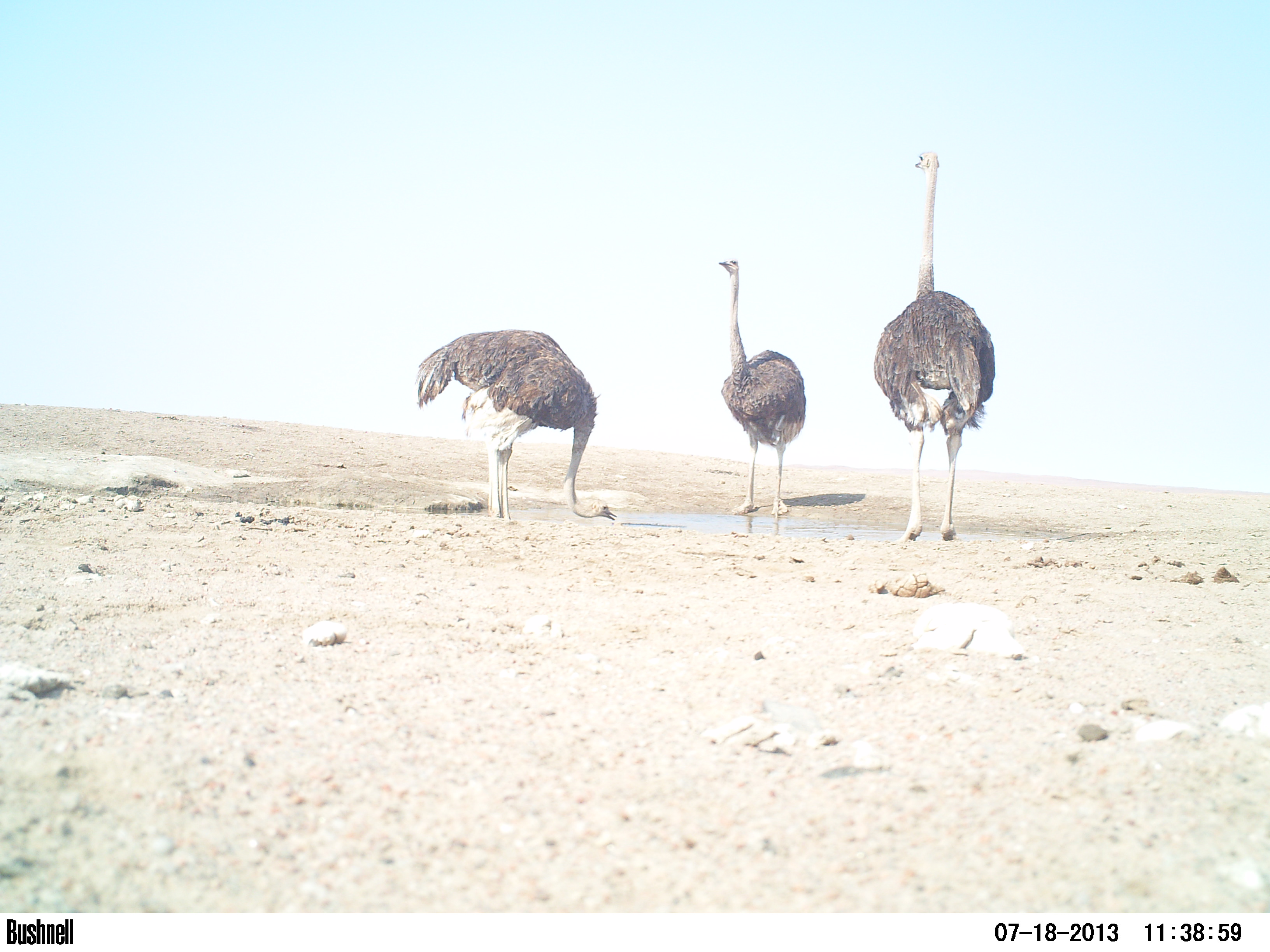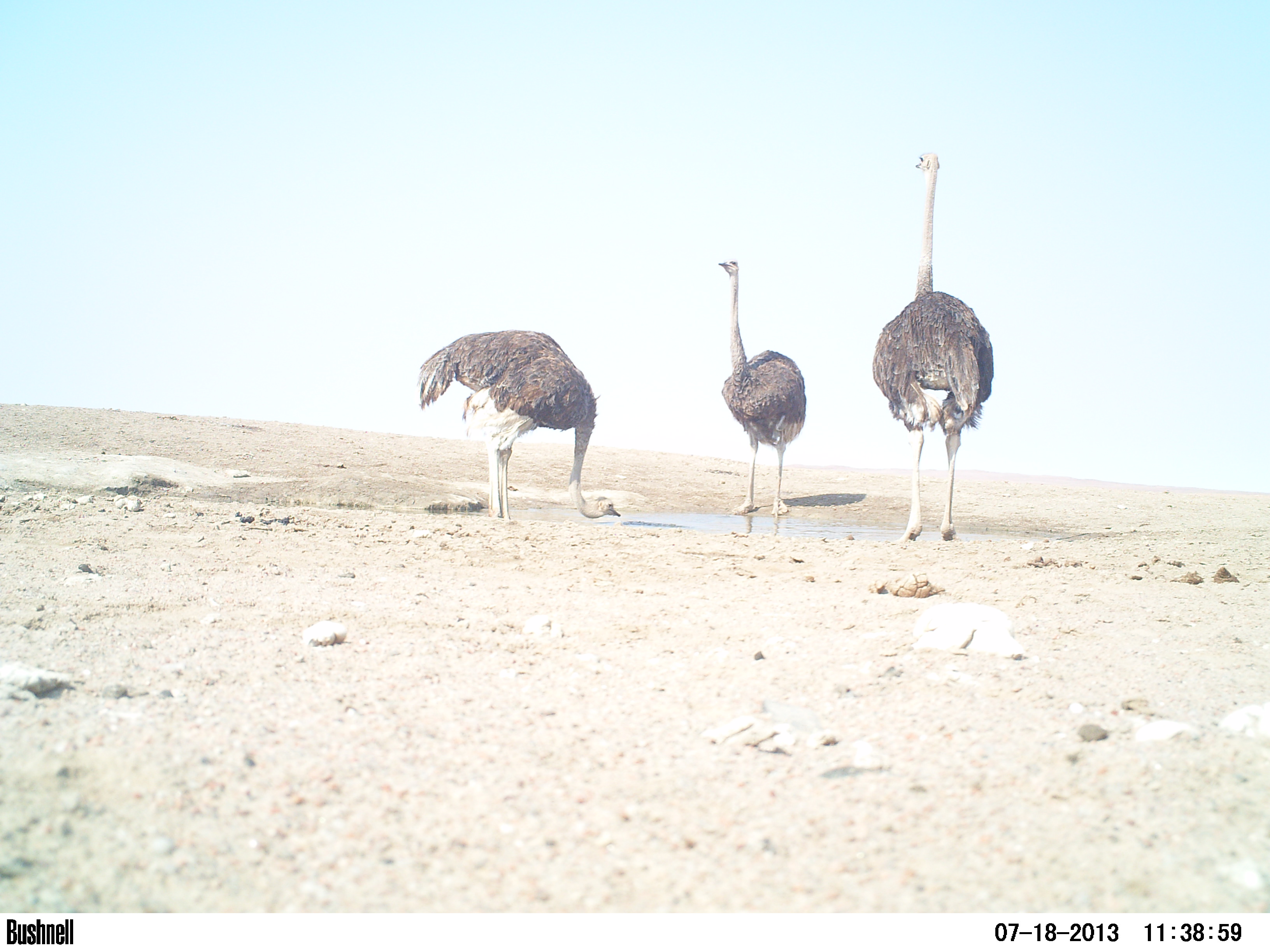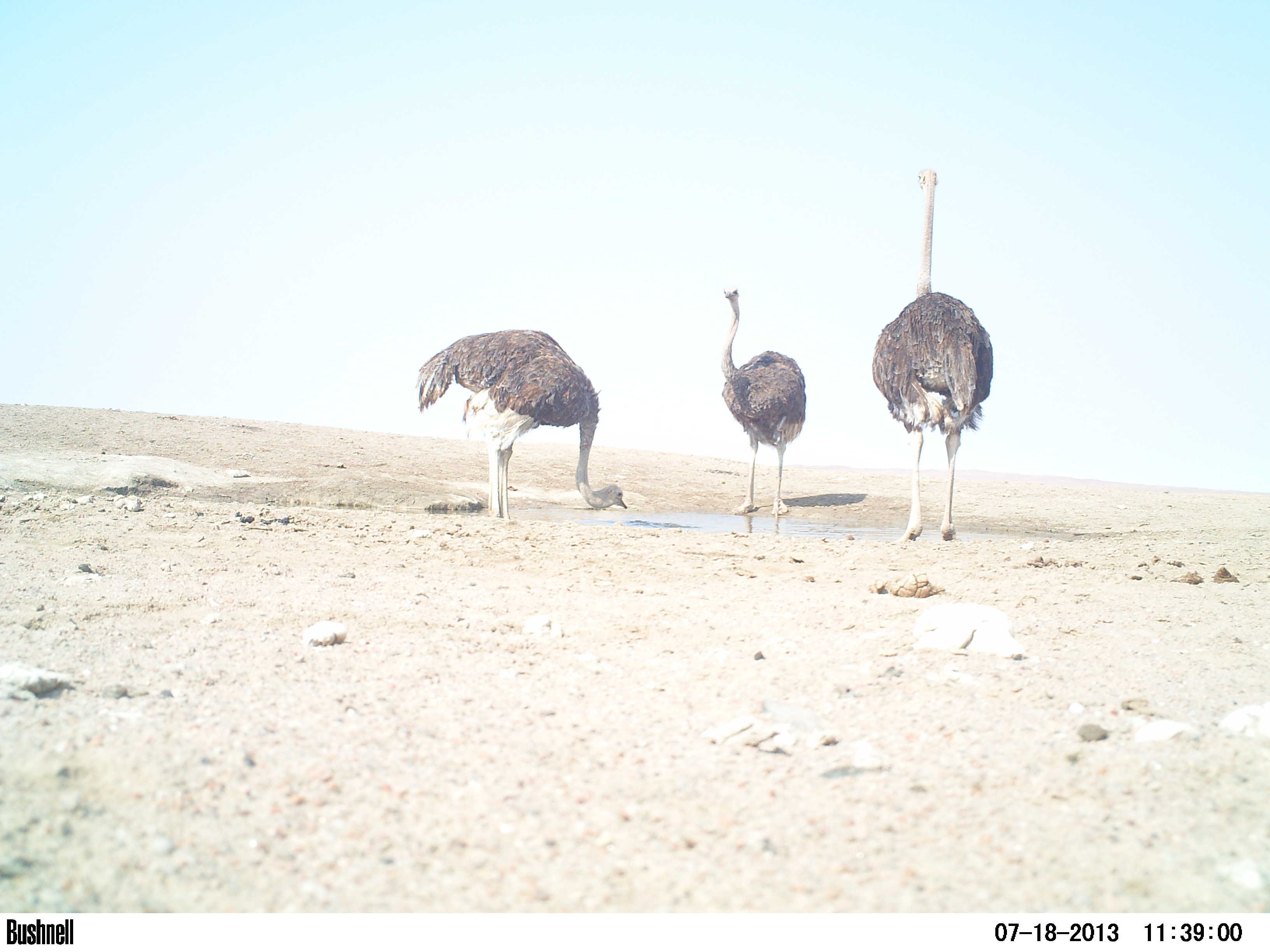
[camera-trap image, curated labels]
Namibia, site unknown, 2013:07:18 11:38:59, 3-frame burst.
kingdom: Animalia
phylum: Chordata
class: Aves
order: Struthioniformes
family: Struthionidae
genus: Struthio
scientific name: Struthio camelus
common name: common ostrich